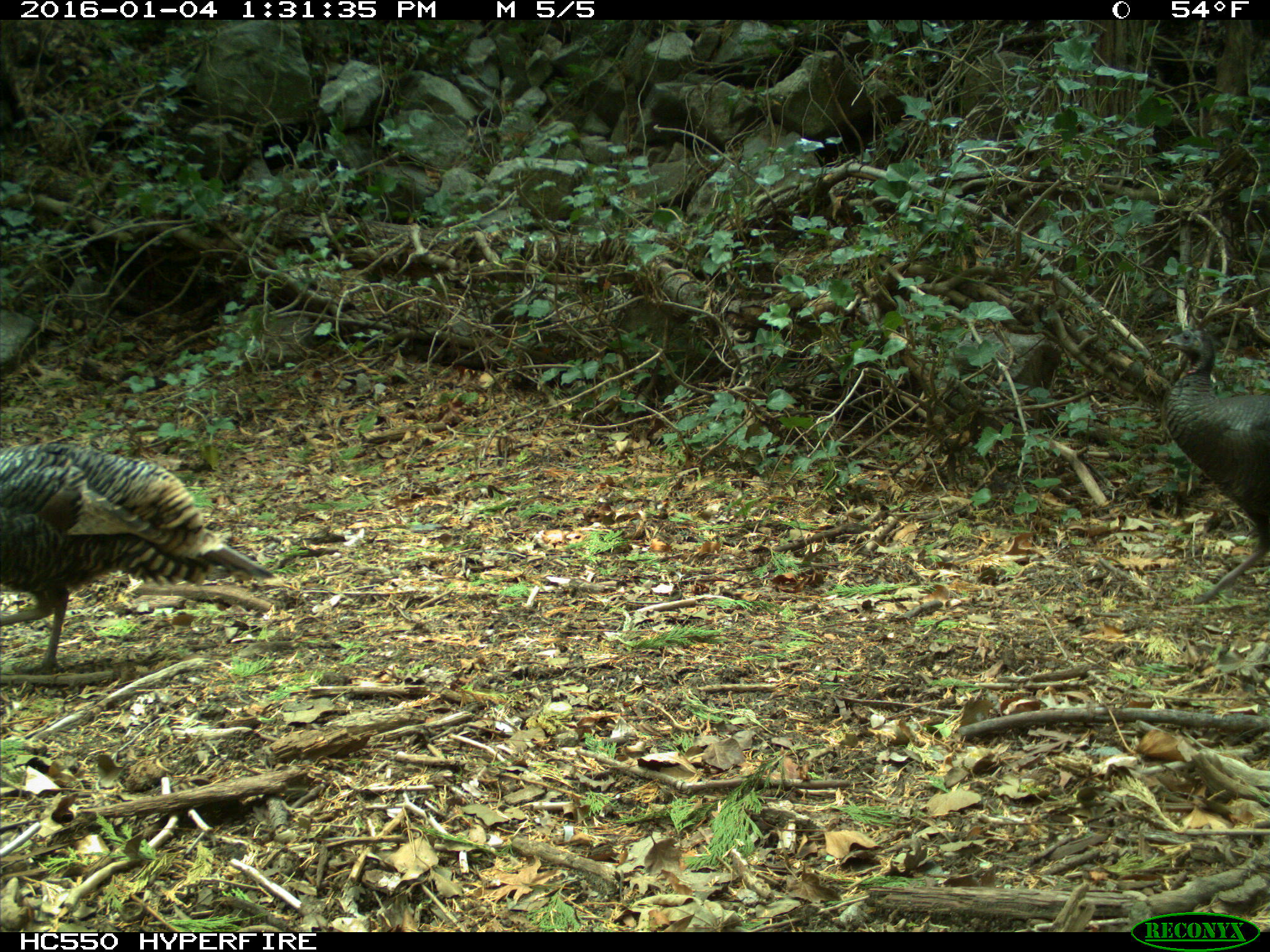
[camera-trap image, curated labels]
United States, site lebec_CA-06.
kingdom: Animalia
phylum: Chordata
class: Aves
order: Galliformes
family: Phasianidae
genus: Meleagris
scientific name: Meleagris gallopavo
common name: wild turkey